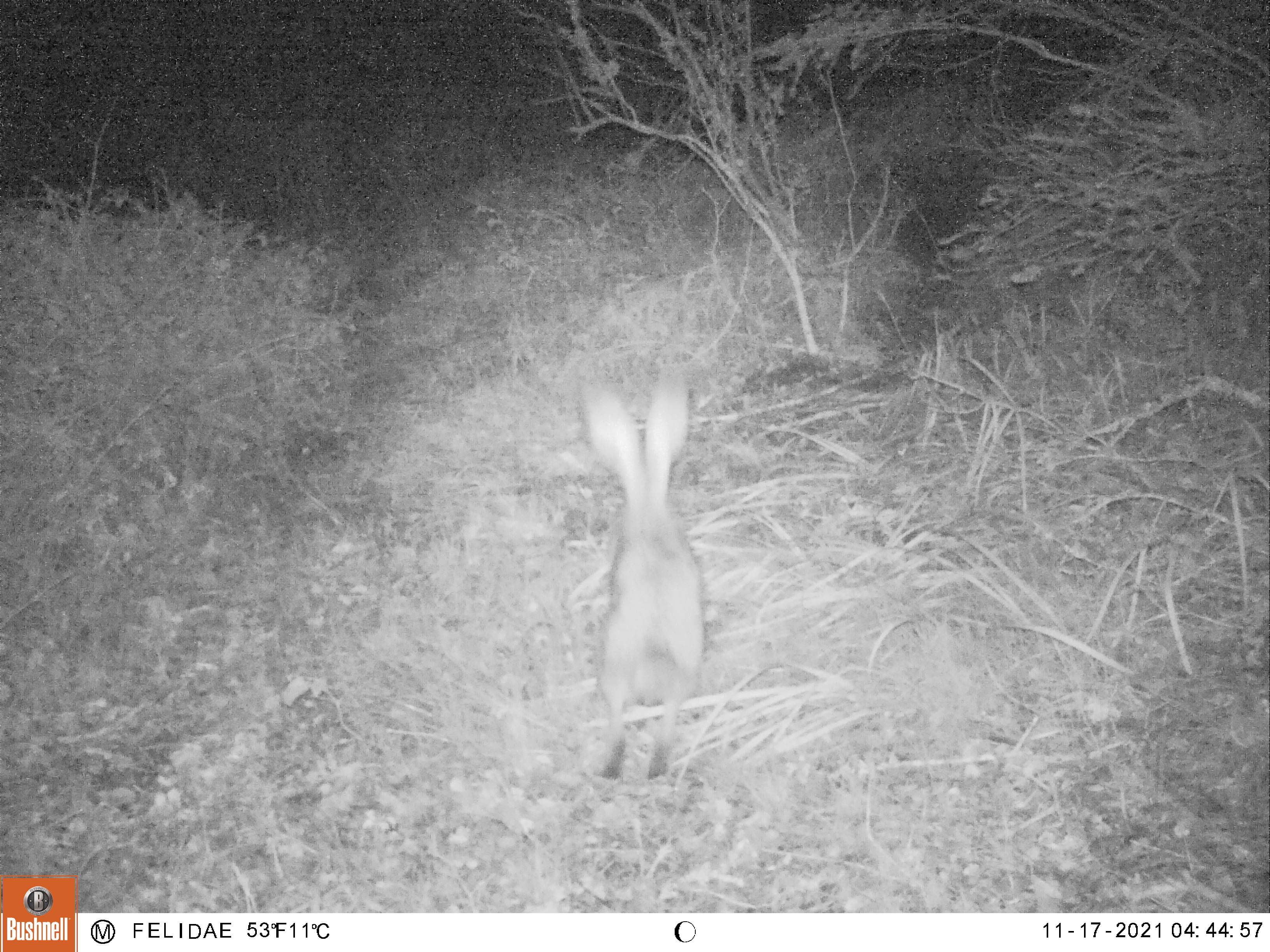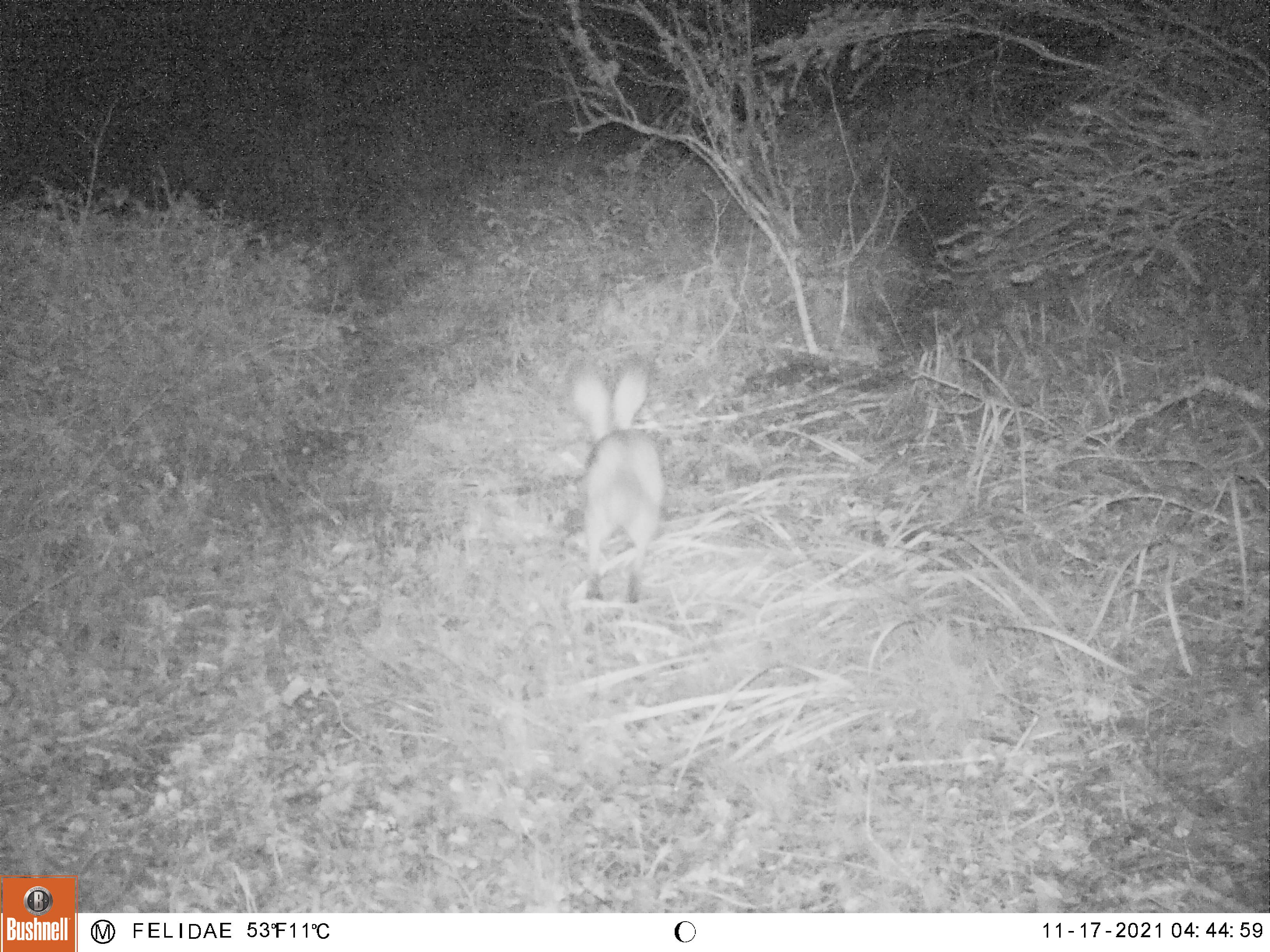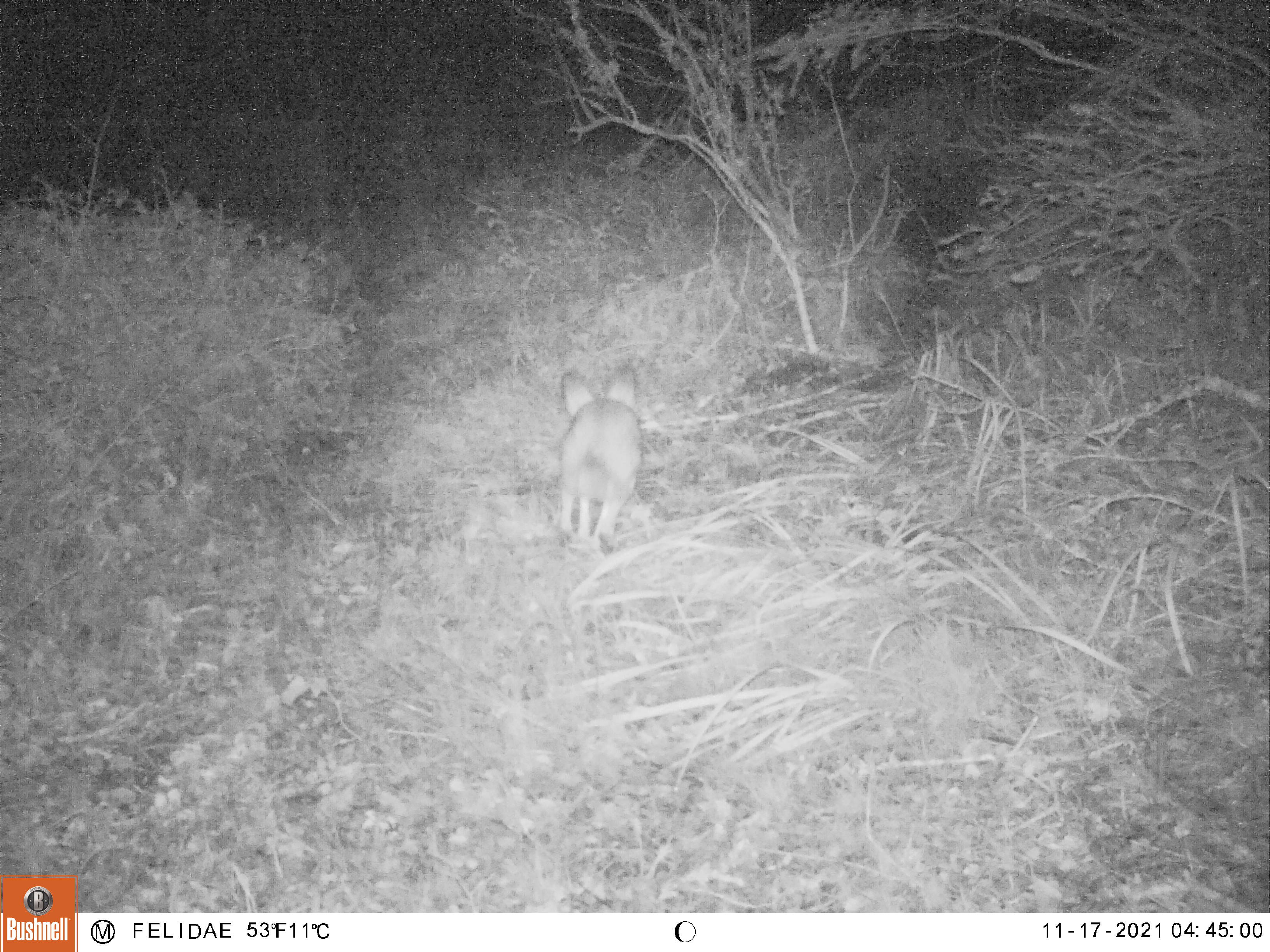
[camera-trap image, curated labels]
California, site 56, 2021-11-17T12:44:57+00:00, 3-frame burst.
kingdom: Animalia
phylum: Chordata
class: Mammalia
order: Lagomorpha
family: Leporidae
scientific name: Leporidae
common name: rabbit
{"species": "rabbit (Leporidae)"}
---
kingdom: Animalia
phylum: Chordata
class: Mammalia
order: Lagomorpha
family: Leporidae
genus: Sylvilagus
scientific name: Sylvilagus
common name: cottontail rabbit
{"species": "cottontail rabbit (Sylvilagus)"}